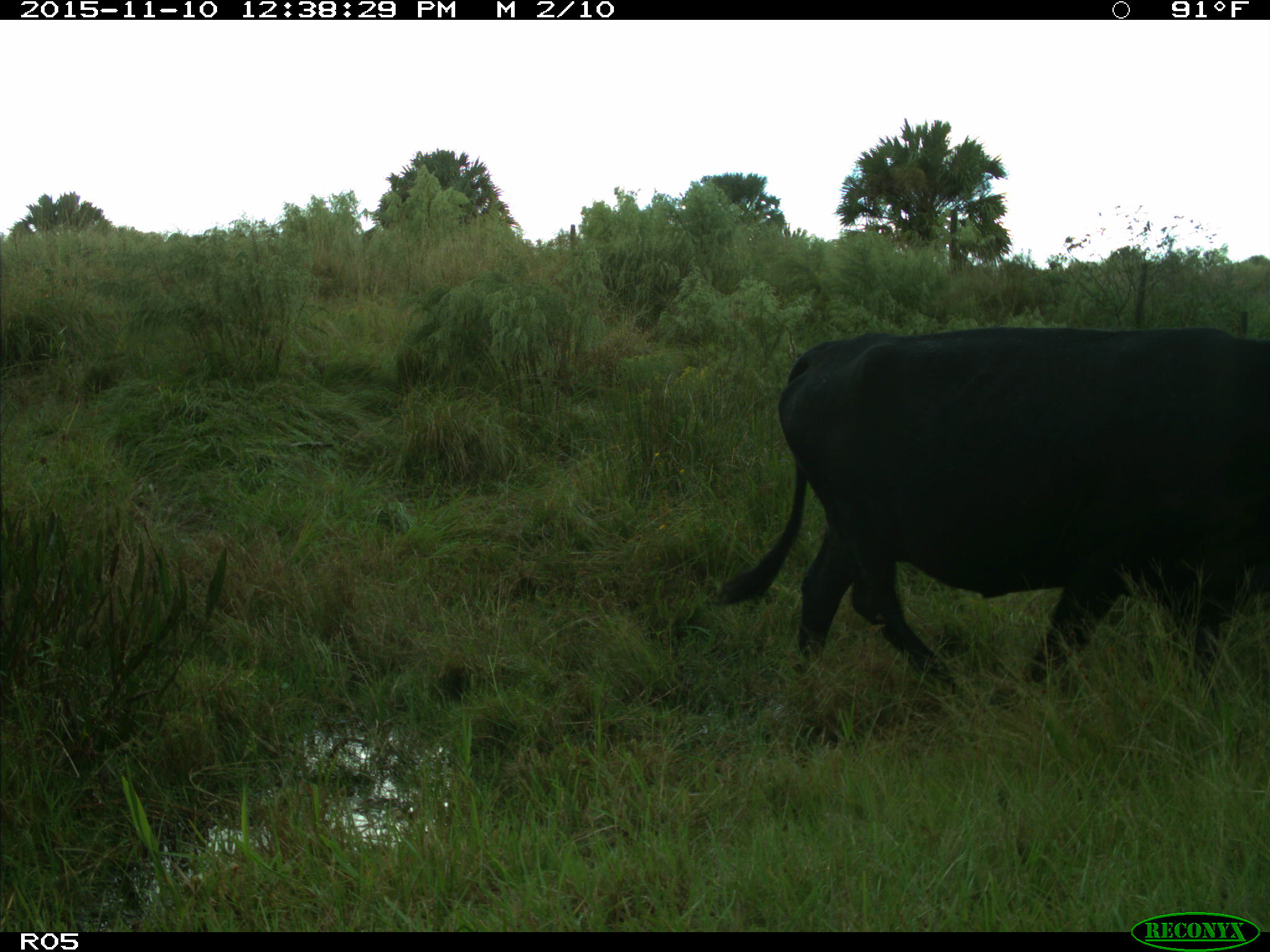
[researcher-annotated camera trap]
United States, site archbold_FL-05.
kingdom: Animalia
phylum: Chordata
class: Mammalia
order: Artiodactyla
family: Bovidae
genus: Bos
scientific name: Bos taurus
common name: domestic cow